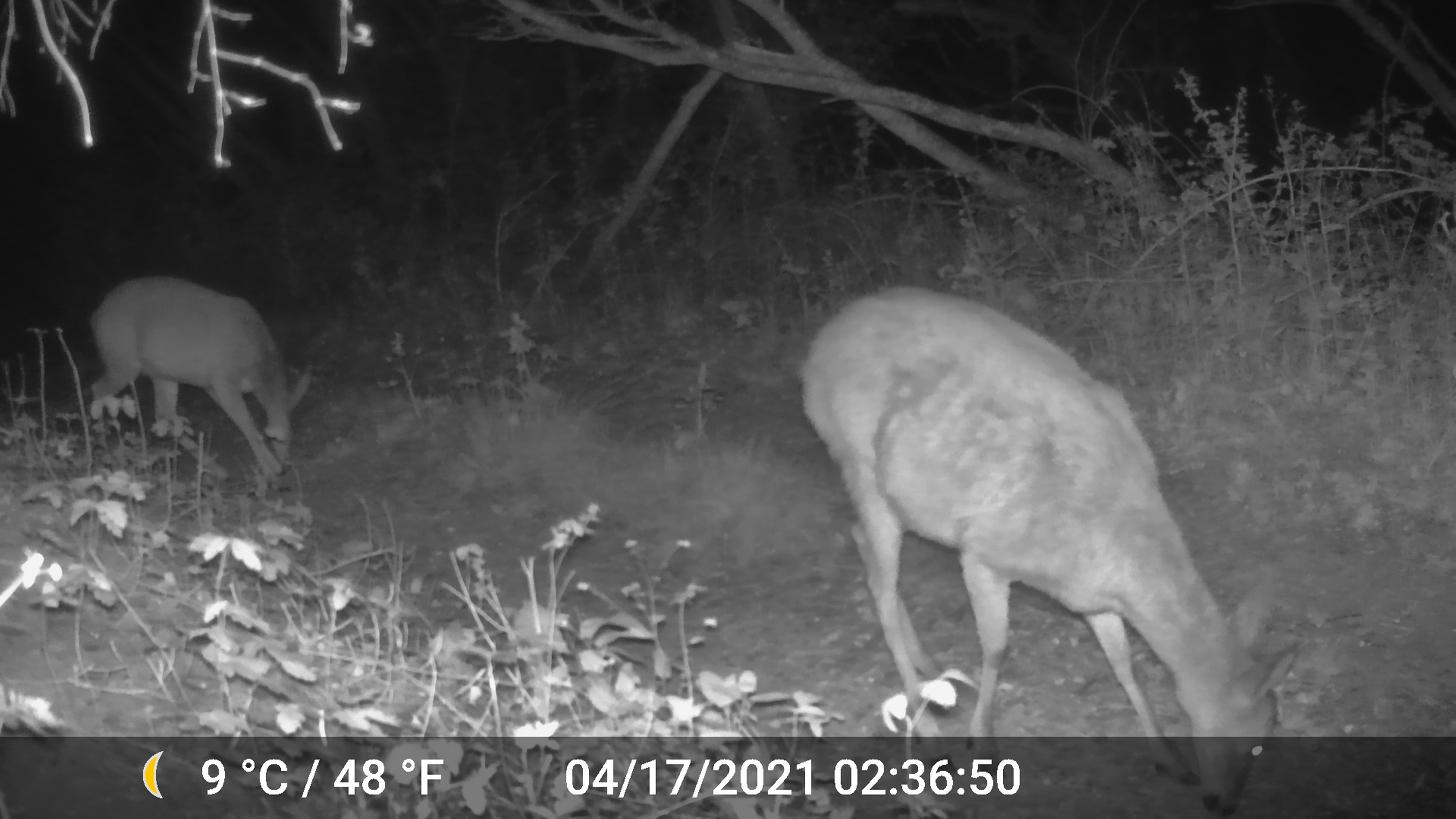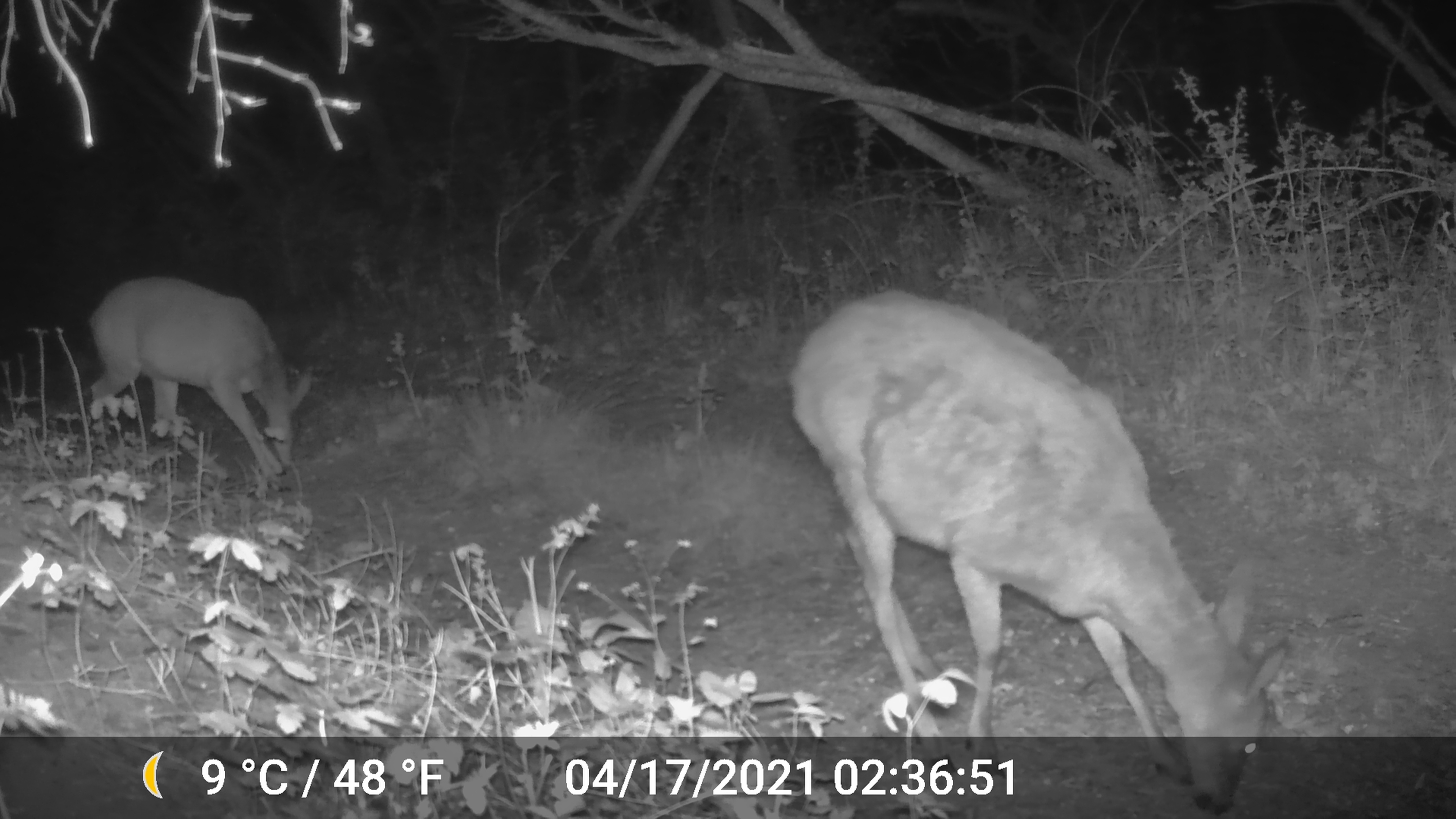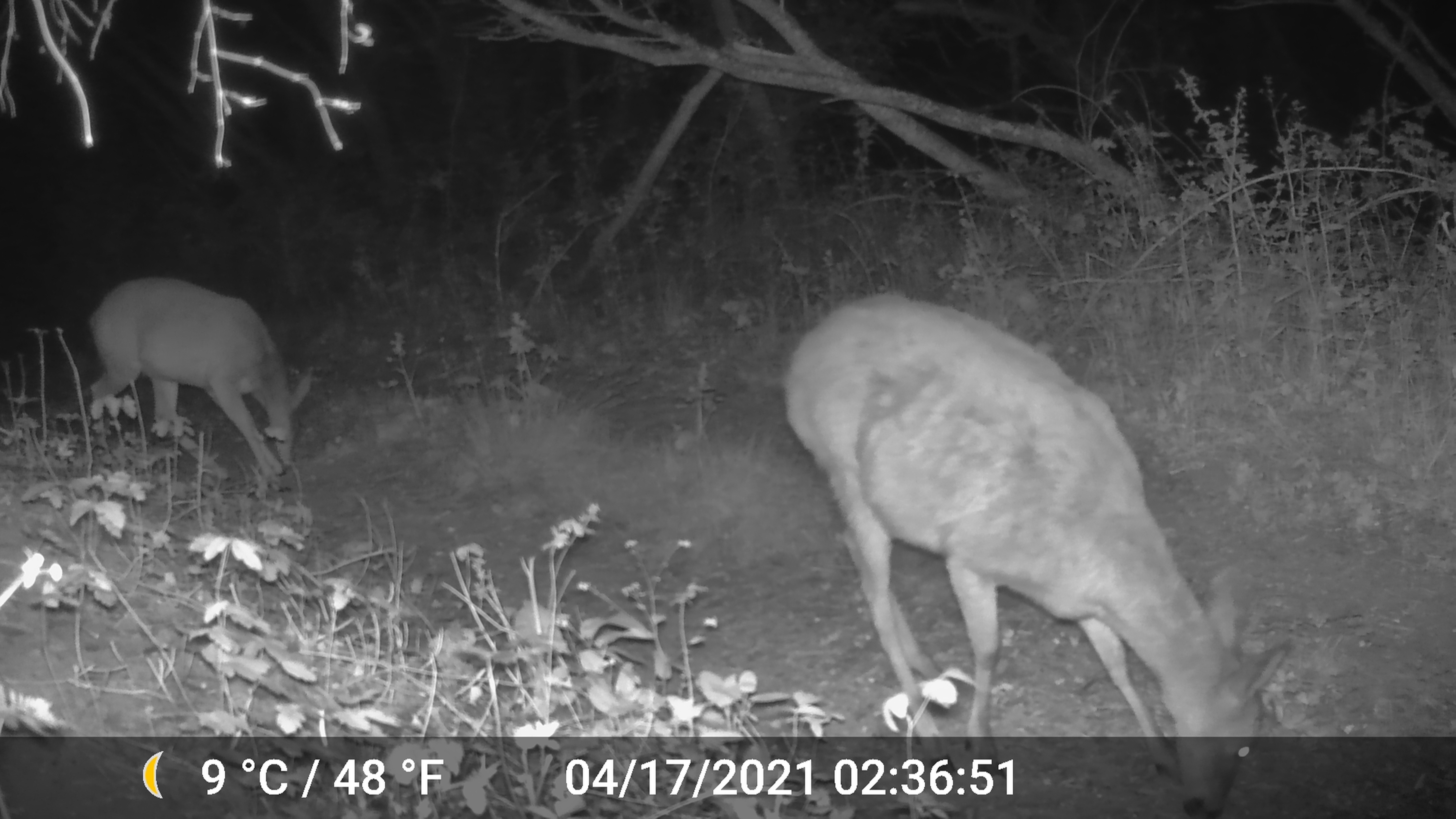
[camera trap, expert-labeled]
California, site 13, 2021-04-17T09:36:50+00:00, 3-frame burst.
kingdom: Animalia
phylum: Chordata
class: Mammalia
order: Artiodactyla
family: Cervidae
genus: Odocoileus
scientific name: Odocoileus hemionus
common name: mule deer